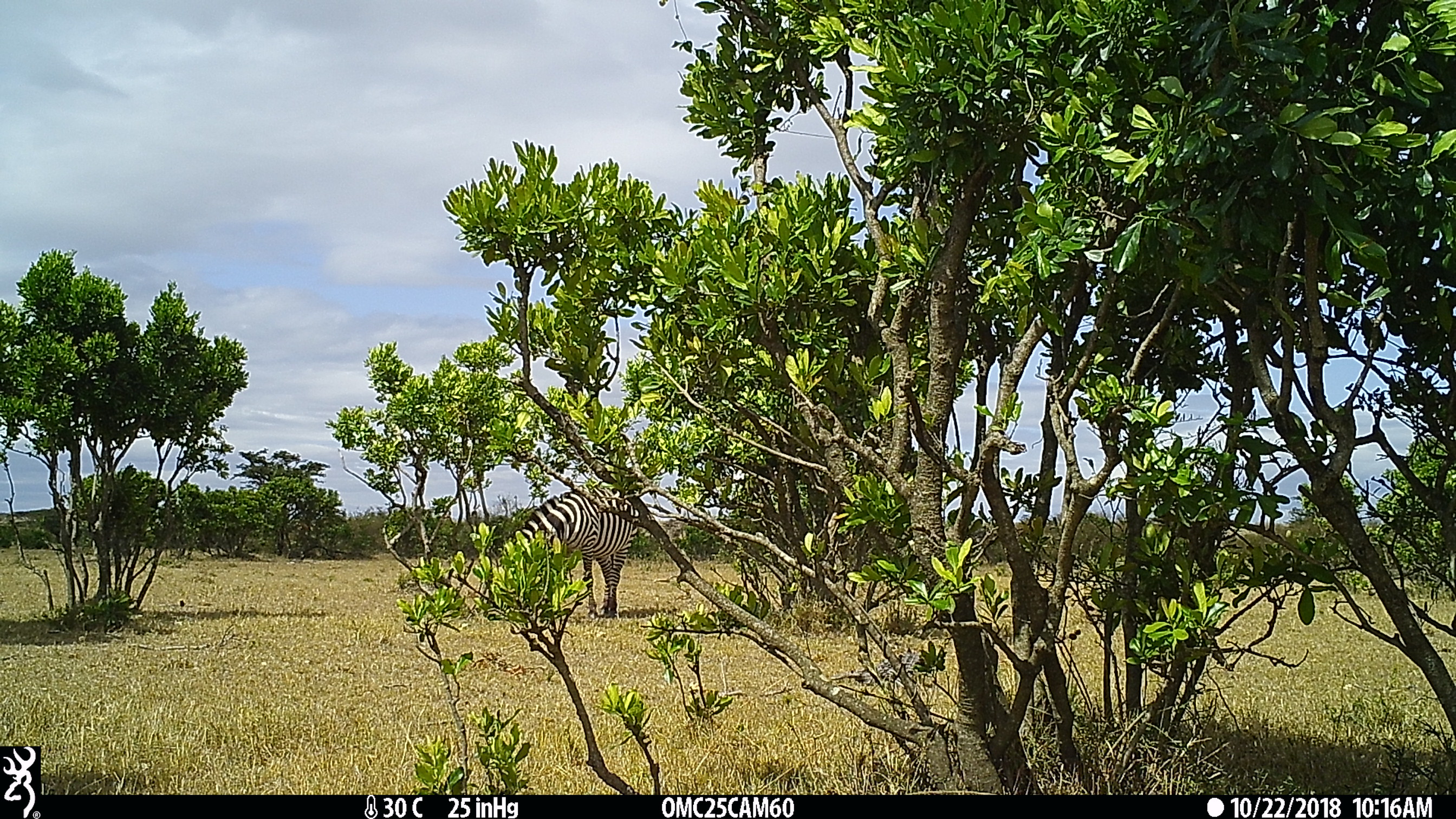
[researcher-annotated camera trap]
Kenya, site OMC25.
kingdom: Animalia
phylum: Chordata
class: Mammalia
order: Perissodactyla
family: Equidae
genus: Equus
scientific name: Equus quagga burchellii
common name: burchell's zebra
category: zebra